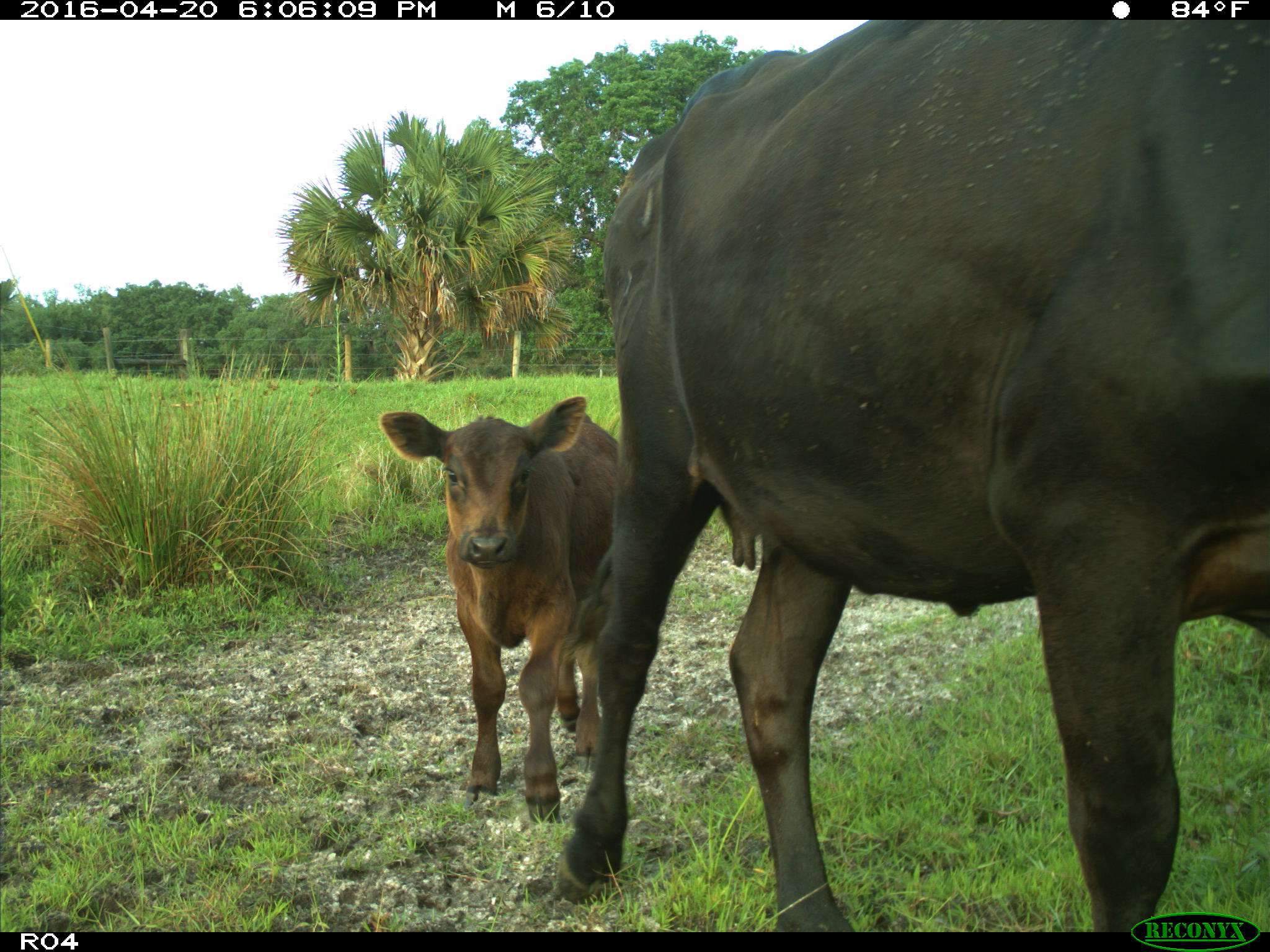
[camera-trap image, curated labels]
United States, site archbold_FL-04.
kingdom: Animalia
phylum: Chordata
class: Mammalia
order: Artiodactyla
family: Bovidae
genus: Bos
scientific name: Bos taurus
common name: domestic cow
Bos taurus (domestic cow).